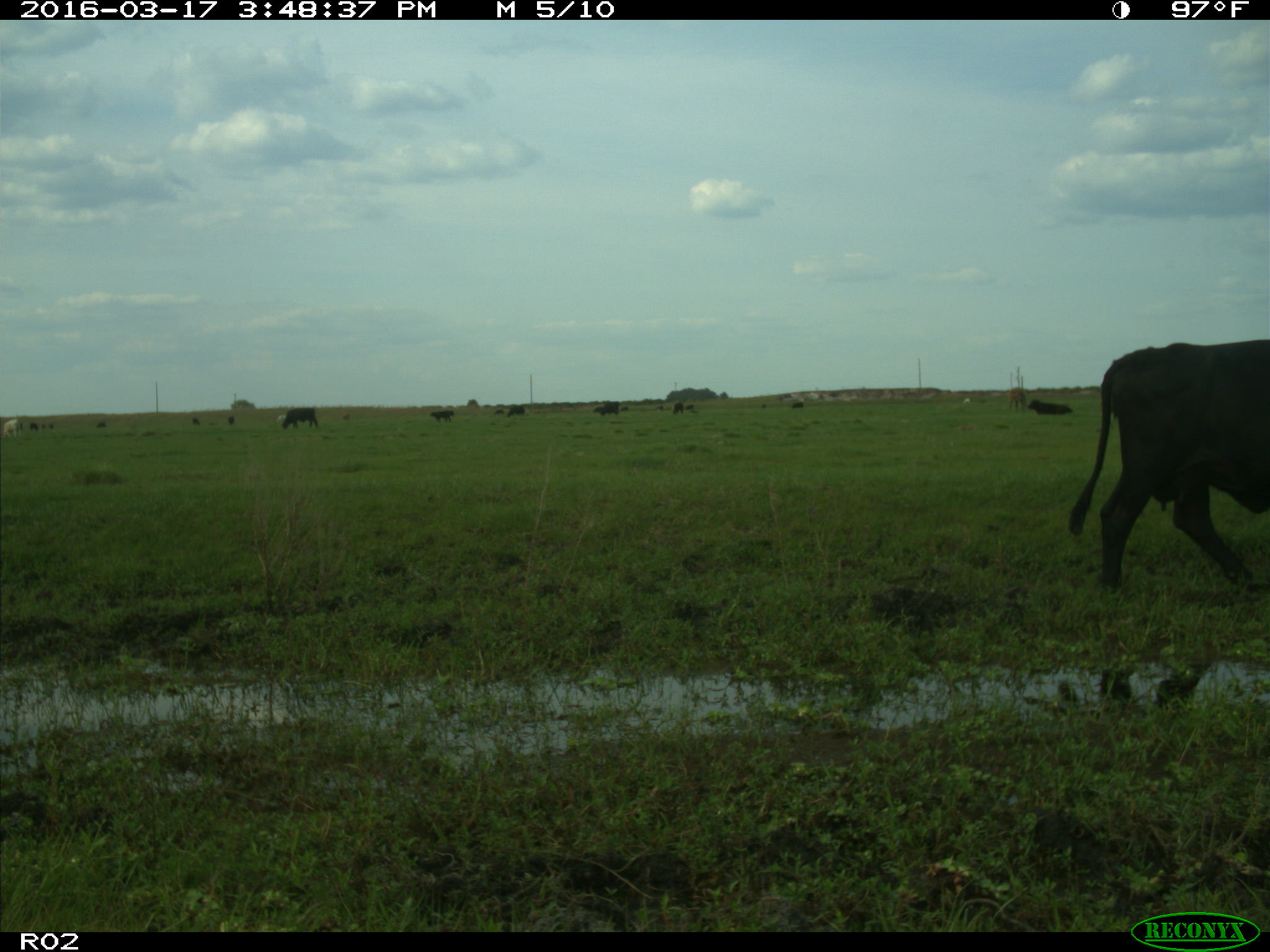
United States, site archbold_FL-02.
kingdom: Animalia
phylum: Chordata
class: Mammalia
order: Artiodactyla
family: Bovidae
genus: Bos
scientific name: Bos taurus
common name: domestic cow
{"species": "Bos taurus (domestic cow)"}